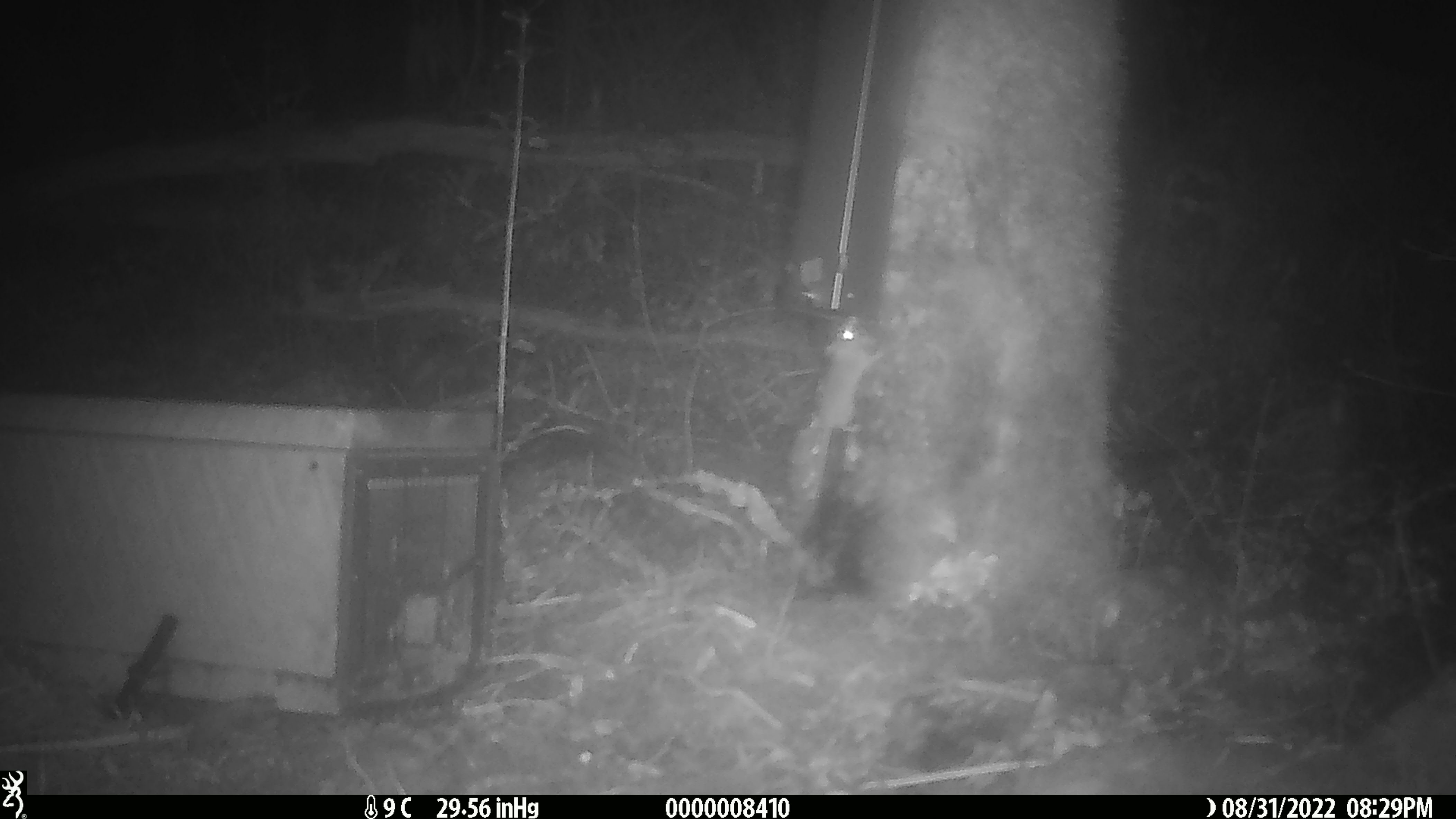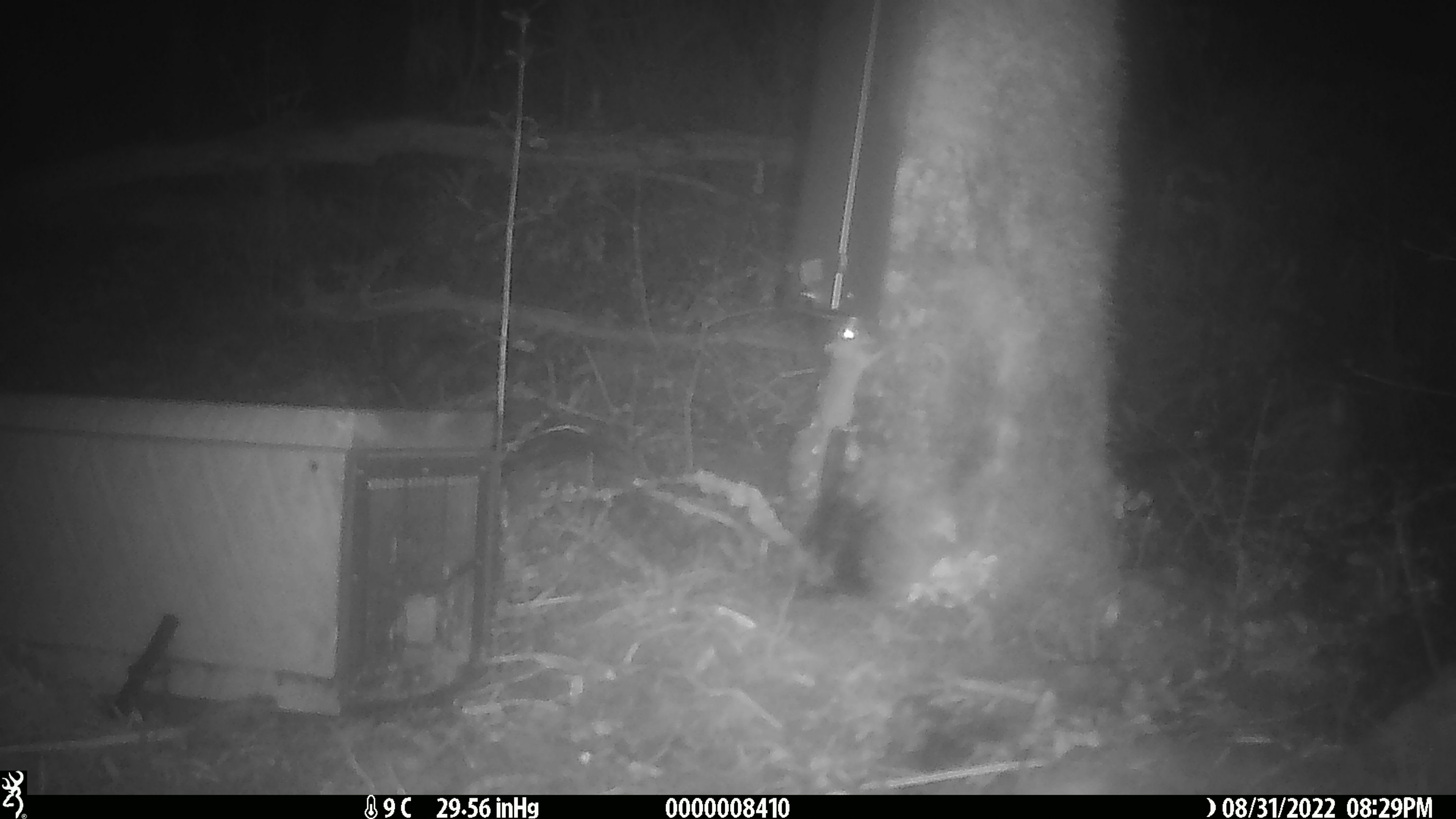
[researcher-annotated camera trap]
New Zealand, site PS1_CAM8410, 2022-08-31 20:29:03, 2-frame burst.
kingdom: Animalia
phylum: Chordata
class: Mammalia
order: Rodentia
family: Muridae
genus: Mus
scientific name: Mus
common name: mouse